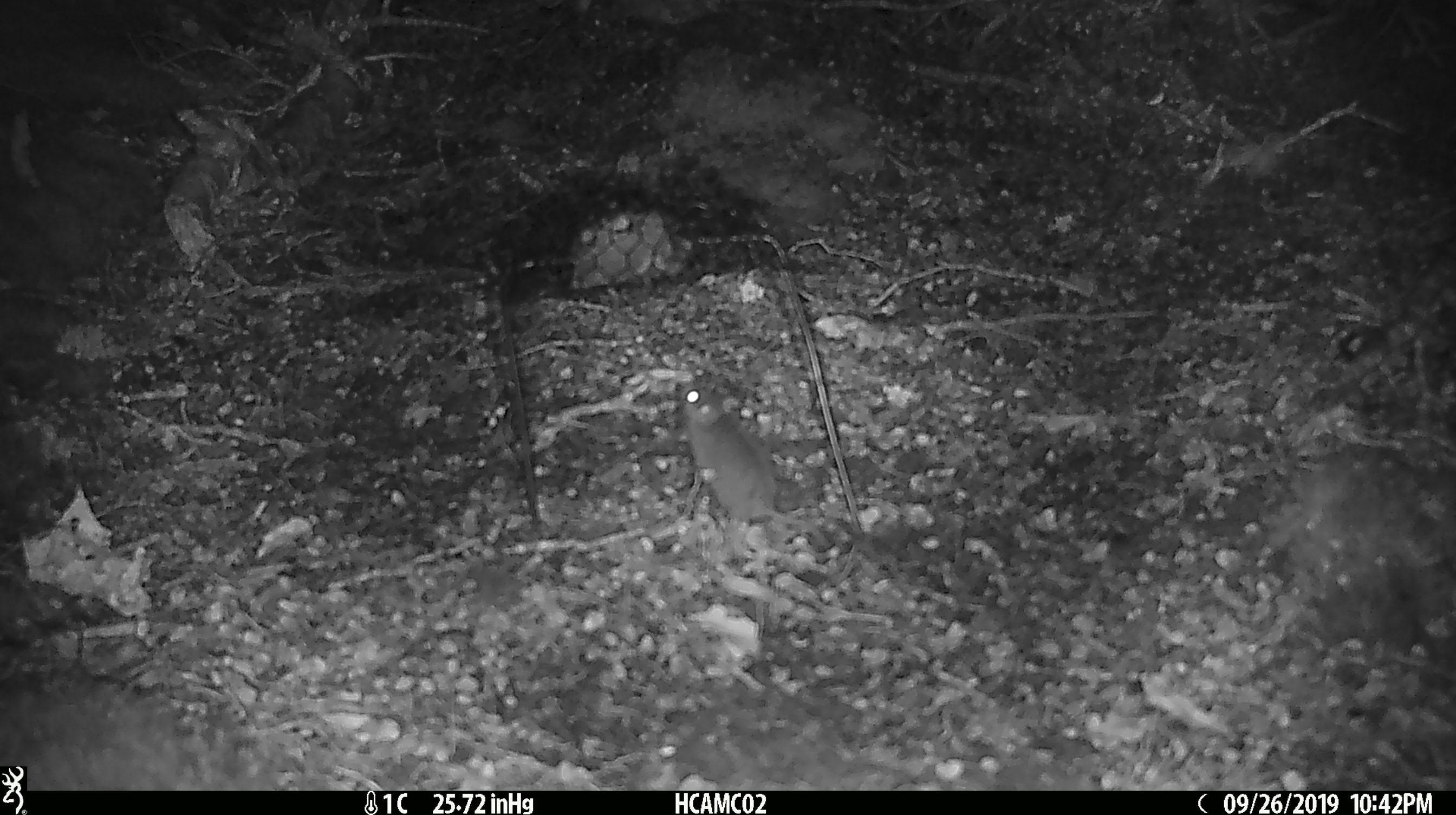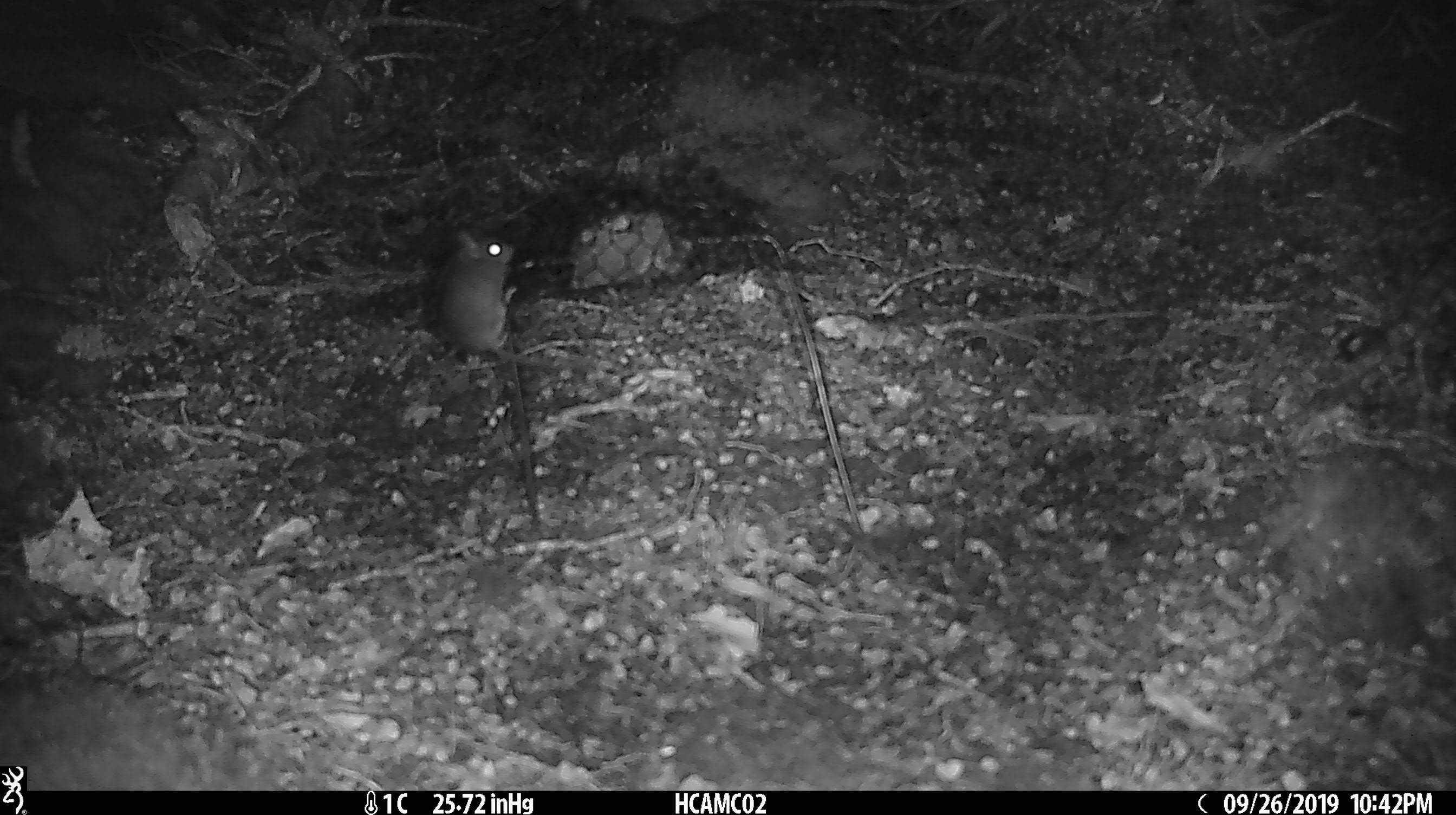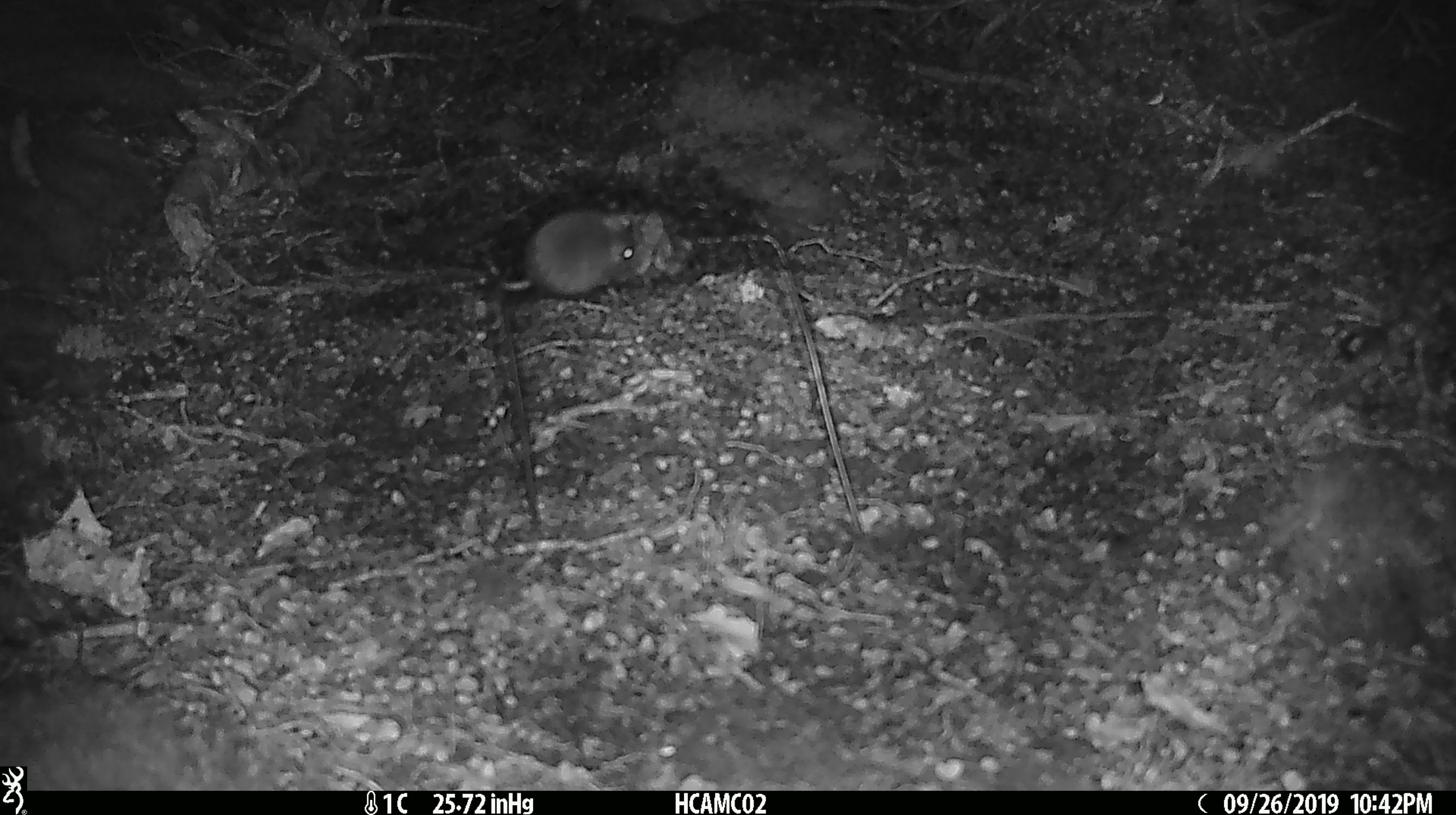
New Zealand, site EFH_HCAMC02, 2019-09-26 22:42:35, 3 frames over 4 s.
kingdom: Animalia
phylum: Chordata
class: Mammalia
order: Rodentia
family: Muridae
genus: Mus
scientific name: Mus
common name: mouse